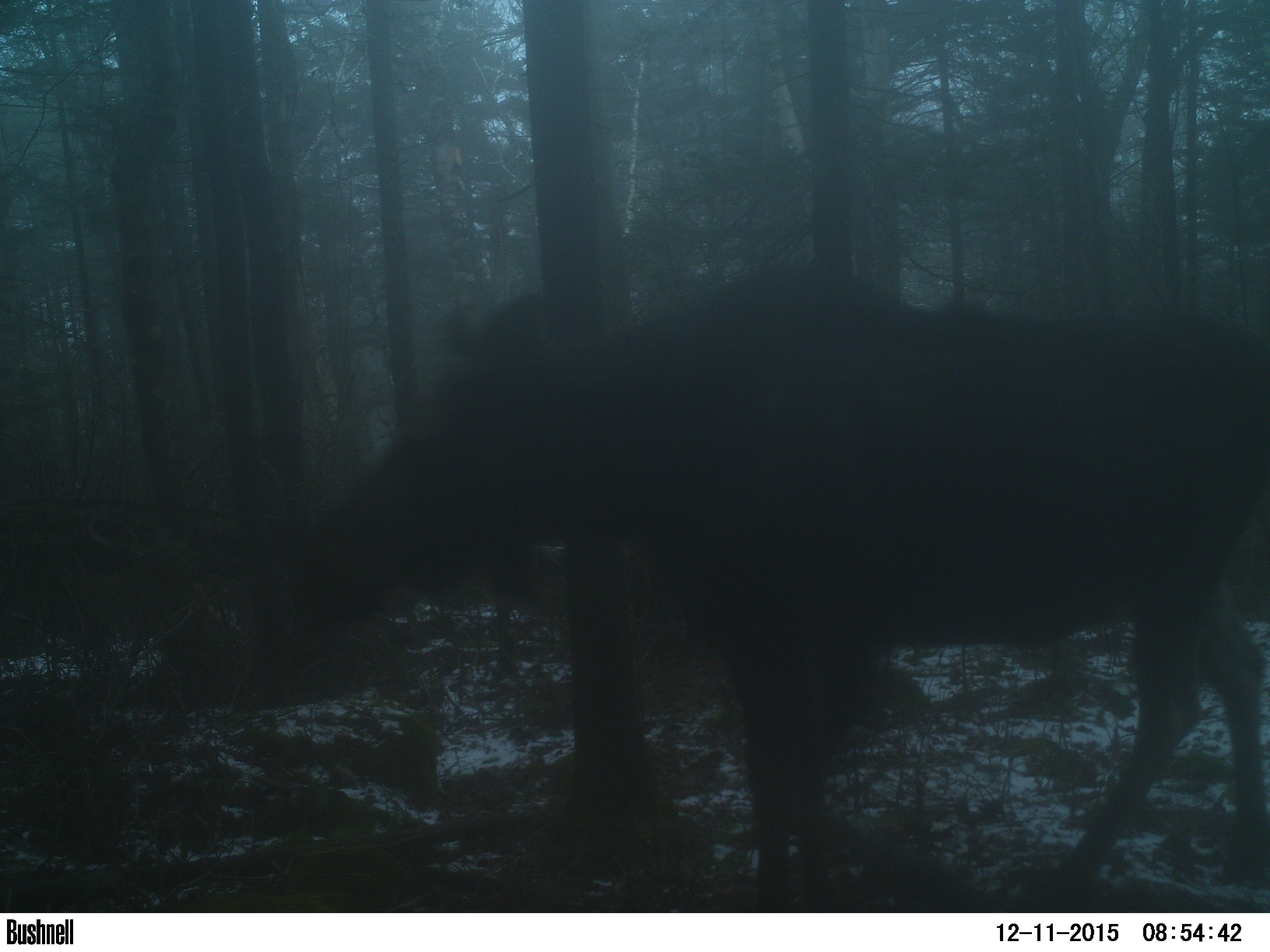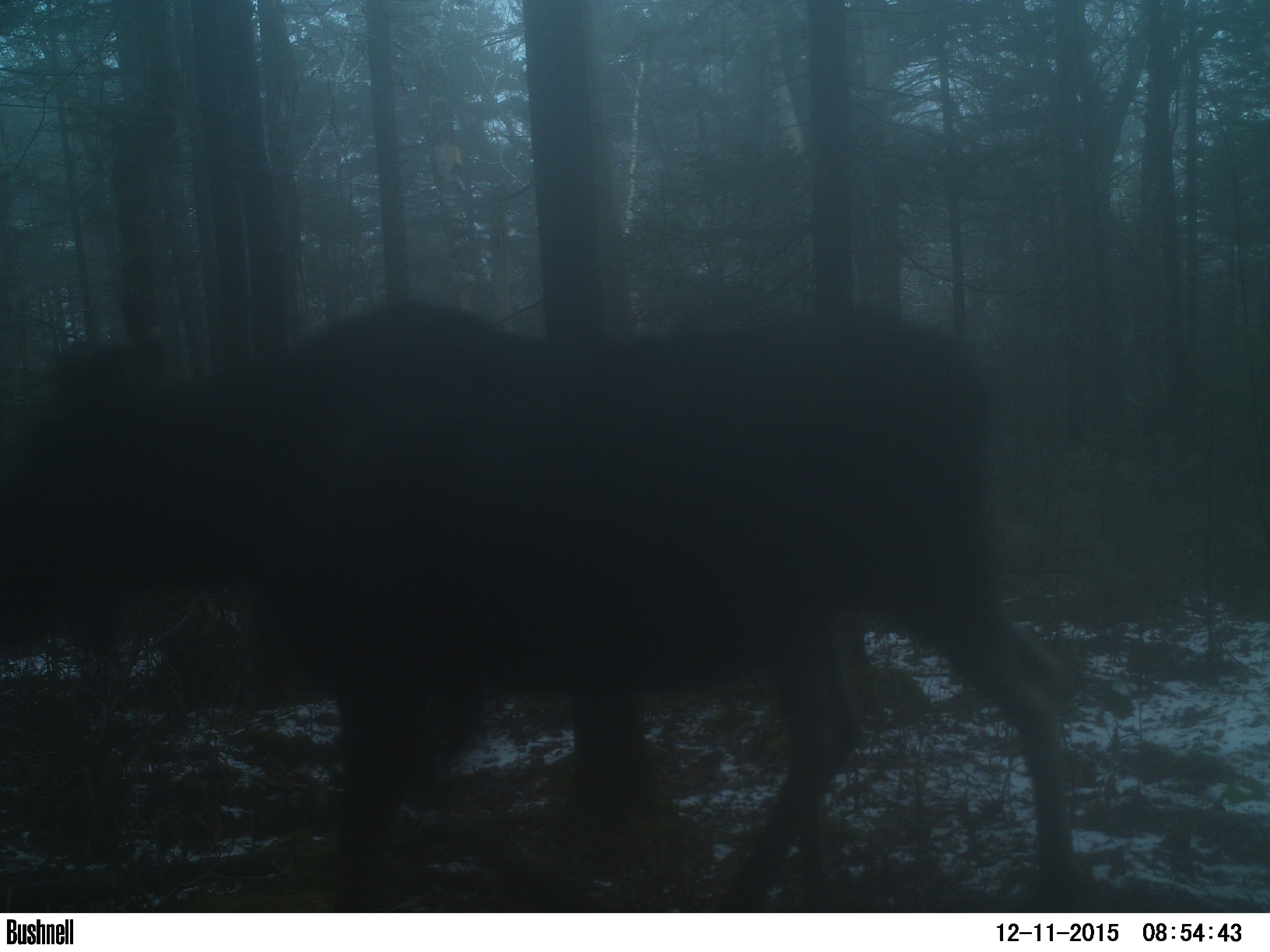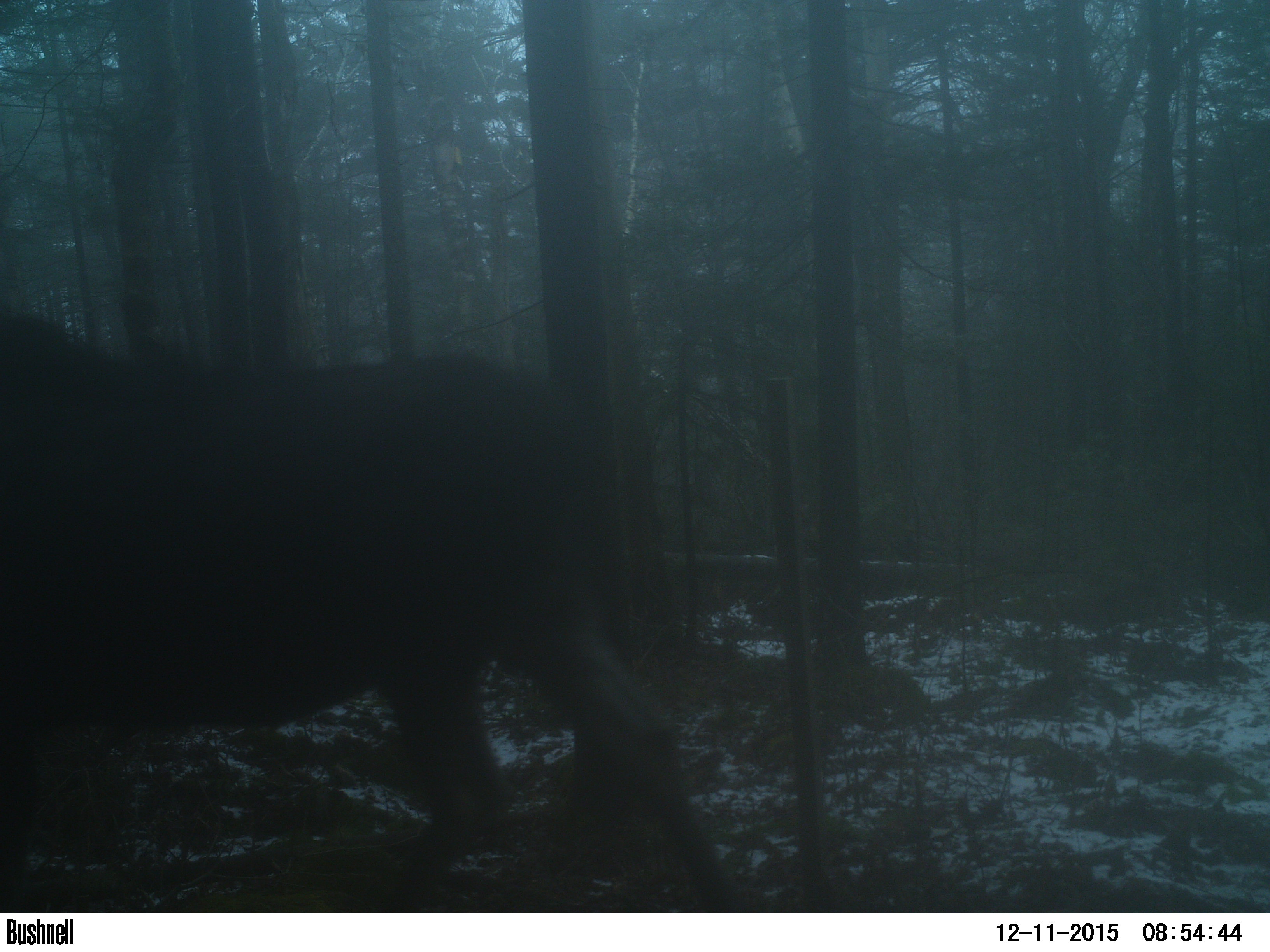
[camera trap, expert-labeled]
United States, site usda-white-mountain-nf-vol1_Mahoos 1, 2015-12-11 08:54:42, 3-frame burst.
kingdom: Animalia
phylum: Chordata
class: Mammalia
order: Artiodactyla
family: Cervidae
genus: Alces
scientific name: Alces alces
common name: moose